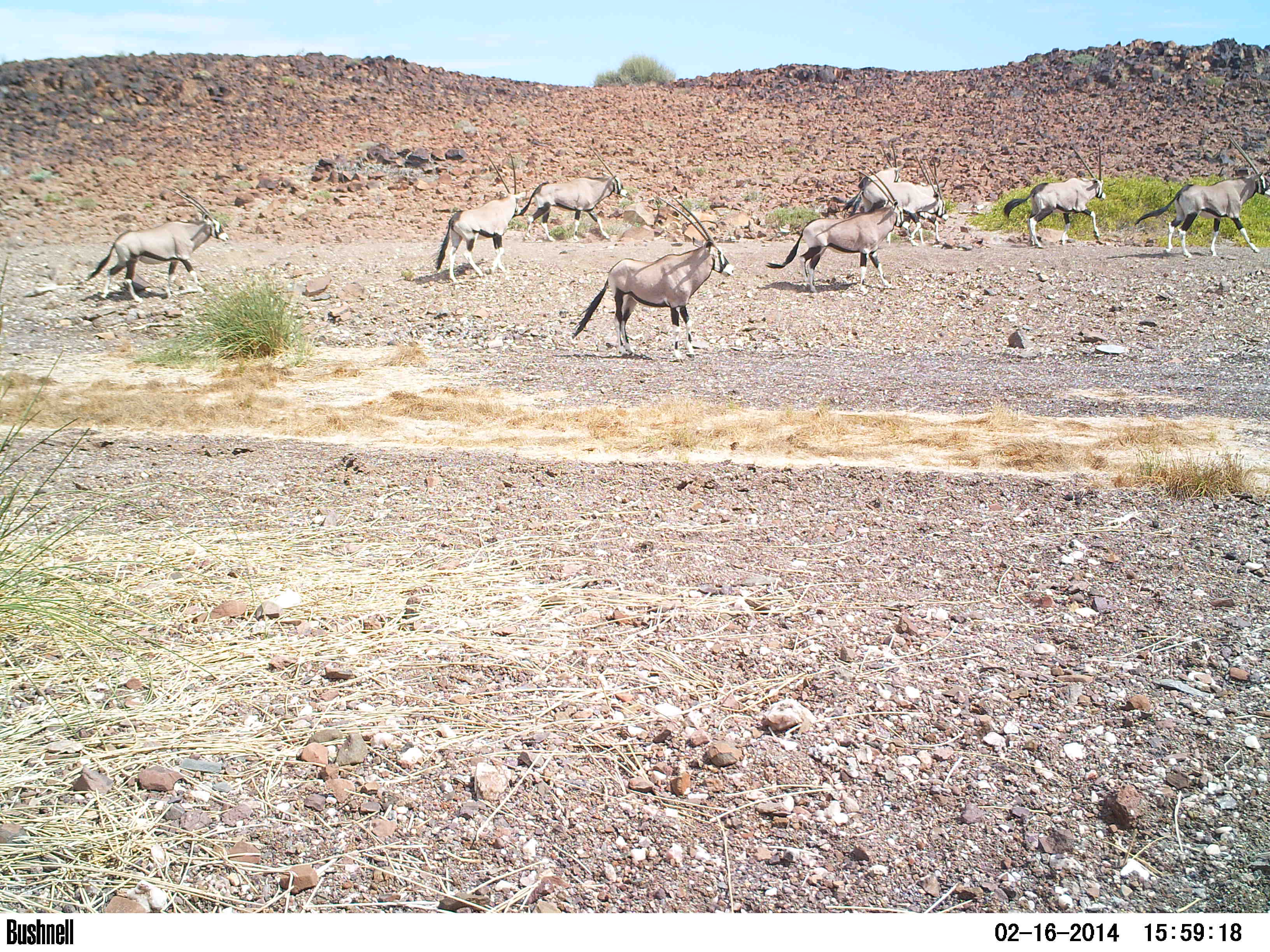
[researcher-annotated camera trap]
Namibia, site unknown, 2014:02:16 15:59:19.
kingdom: Animalia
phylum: Chordata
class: Mammalia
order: Artiodactyla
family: Bovidae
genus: Oryx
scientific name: Oryx gazella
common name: gemsbok